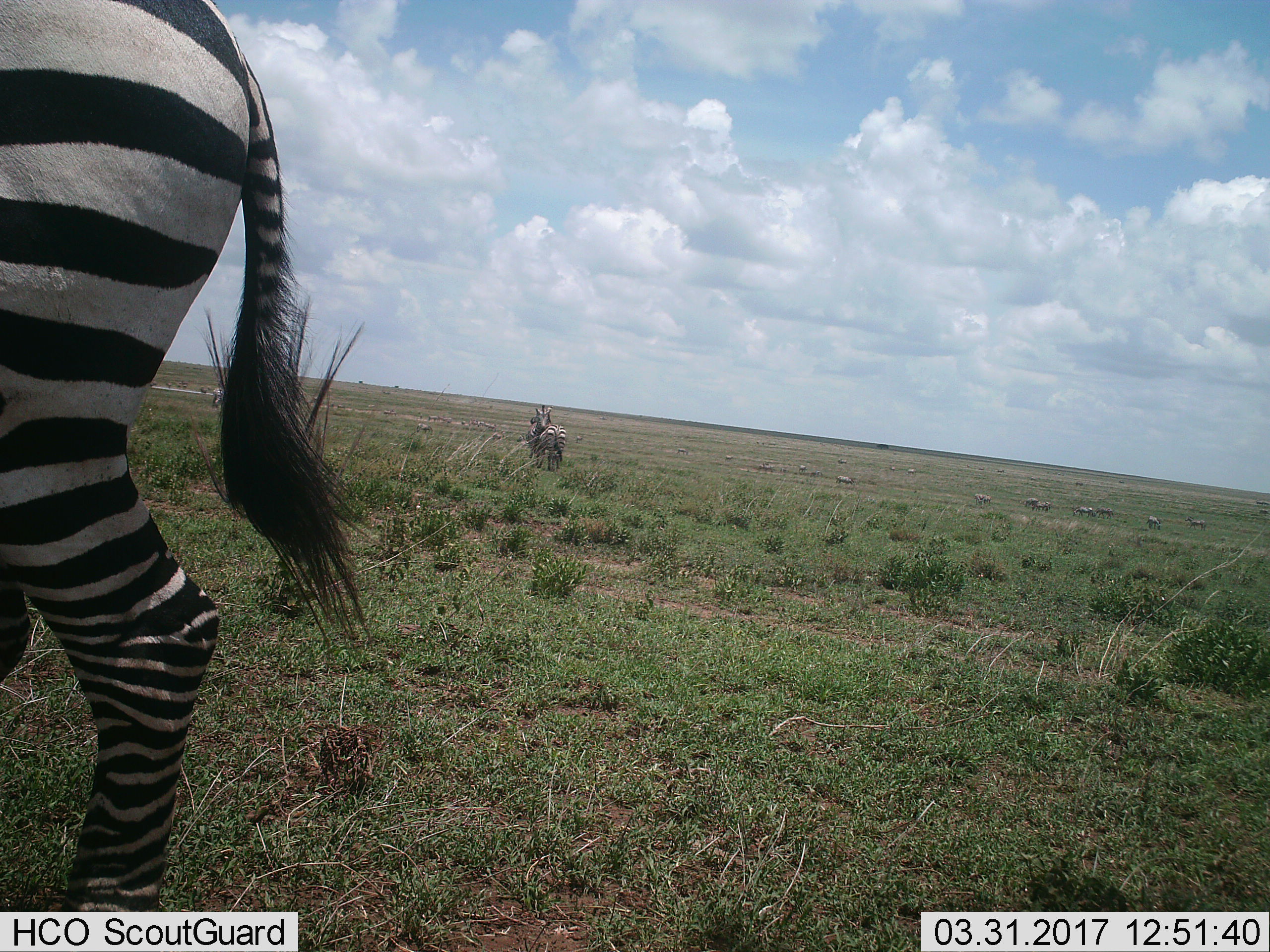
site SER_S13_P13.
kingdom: Animalia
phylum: Chordata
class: Mammalia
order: Perissodactyla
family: Equidae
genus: Equus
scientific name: Equus quagga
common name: plains zebra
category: zebraplains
Zebraplains (plains zebra) (Equus quagga), count 11-50. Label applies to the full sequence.